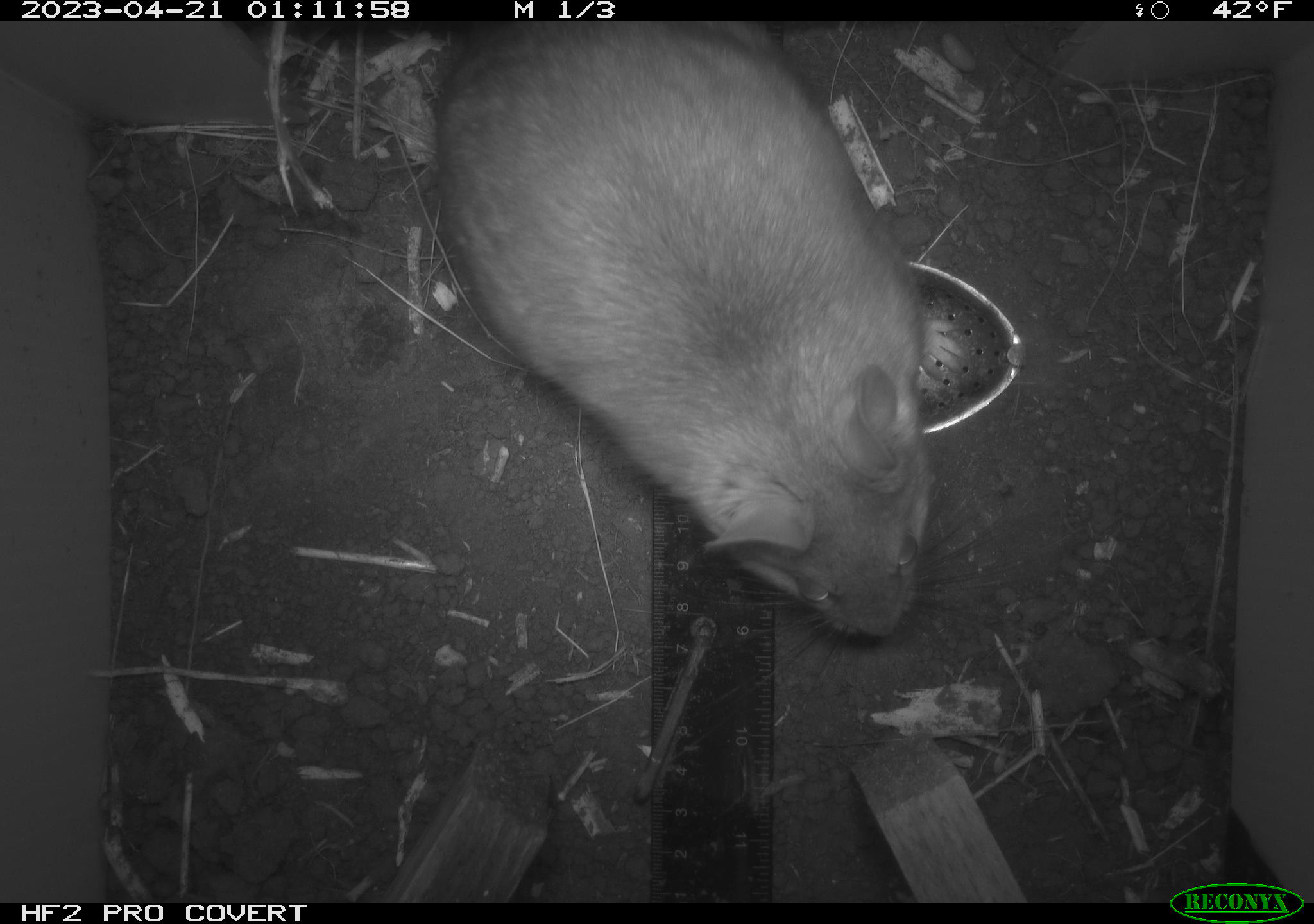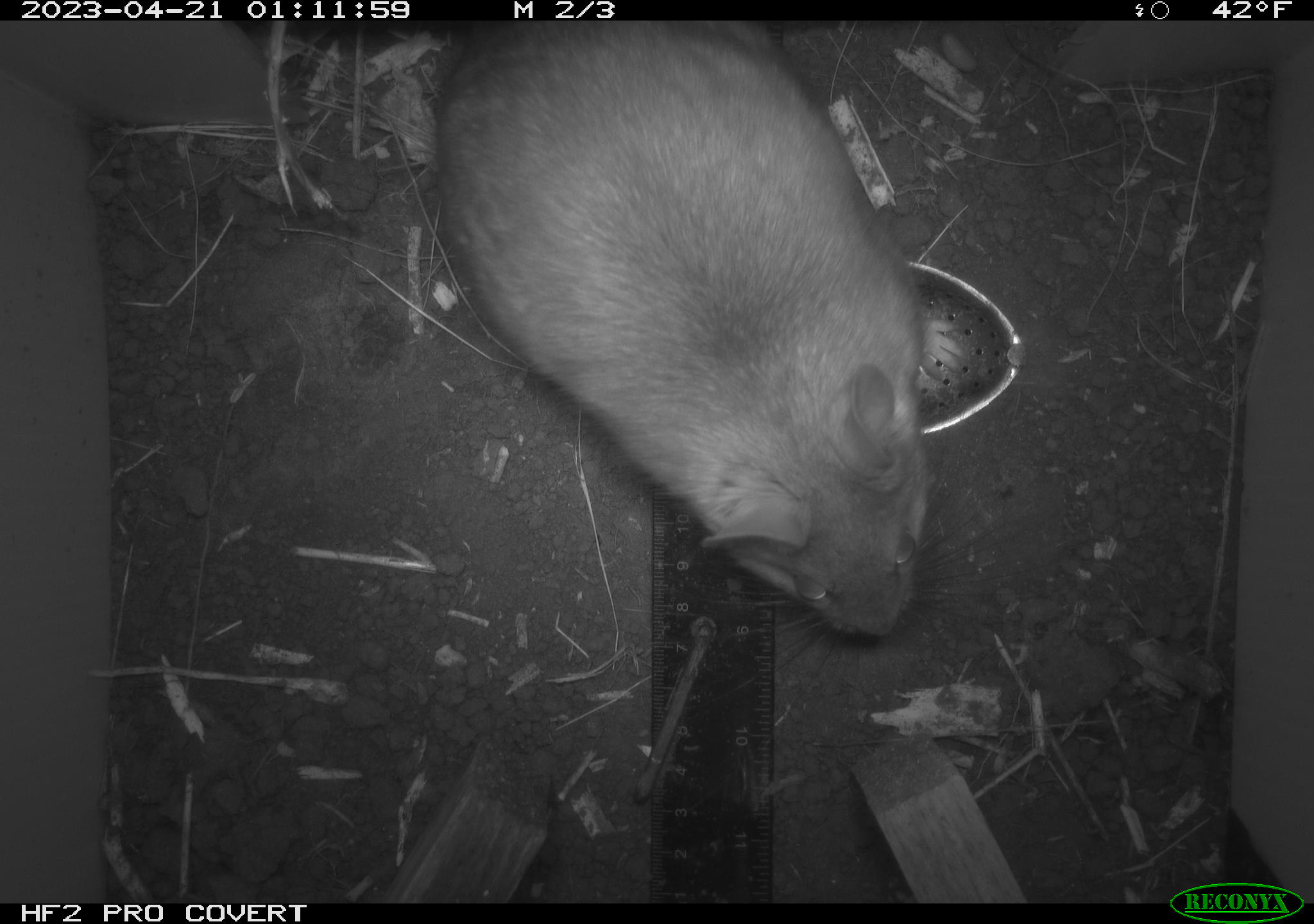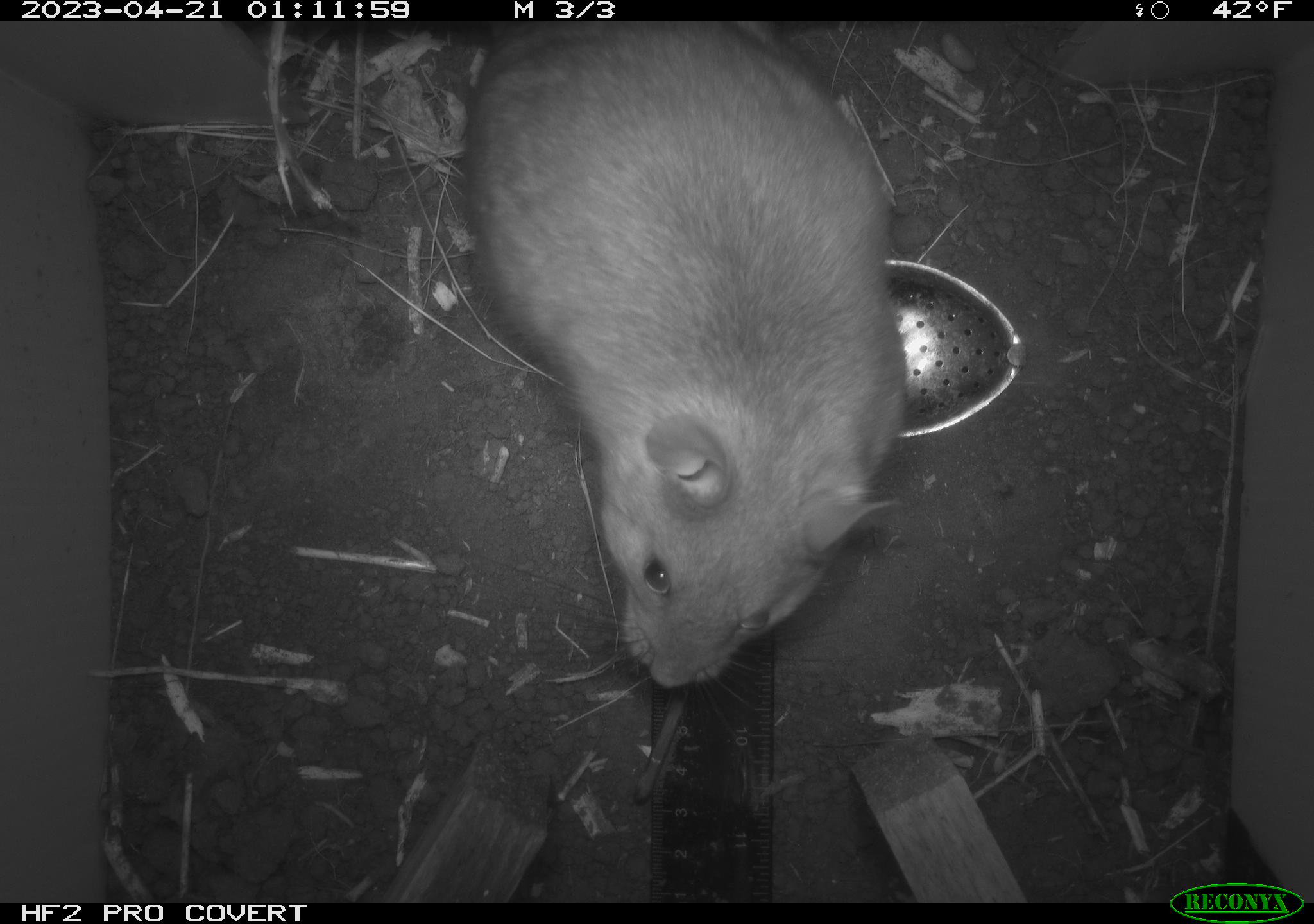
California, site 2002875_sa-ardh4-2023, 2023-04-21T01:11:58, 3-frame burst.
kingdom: Animalia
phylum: Chordata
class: Mammalia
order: Rodentia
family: Cricetidae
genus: Neotoma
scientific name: Neotoma fuscipes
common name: dusky-footed woodrat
Dusky-footed woodrat (Neotoma fuscipes).